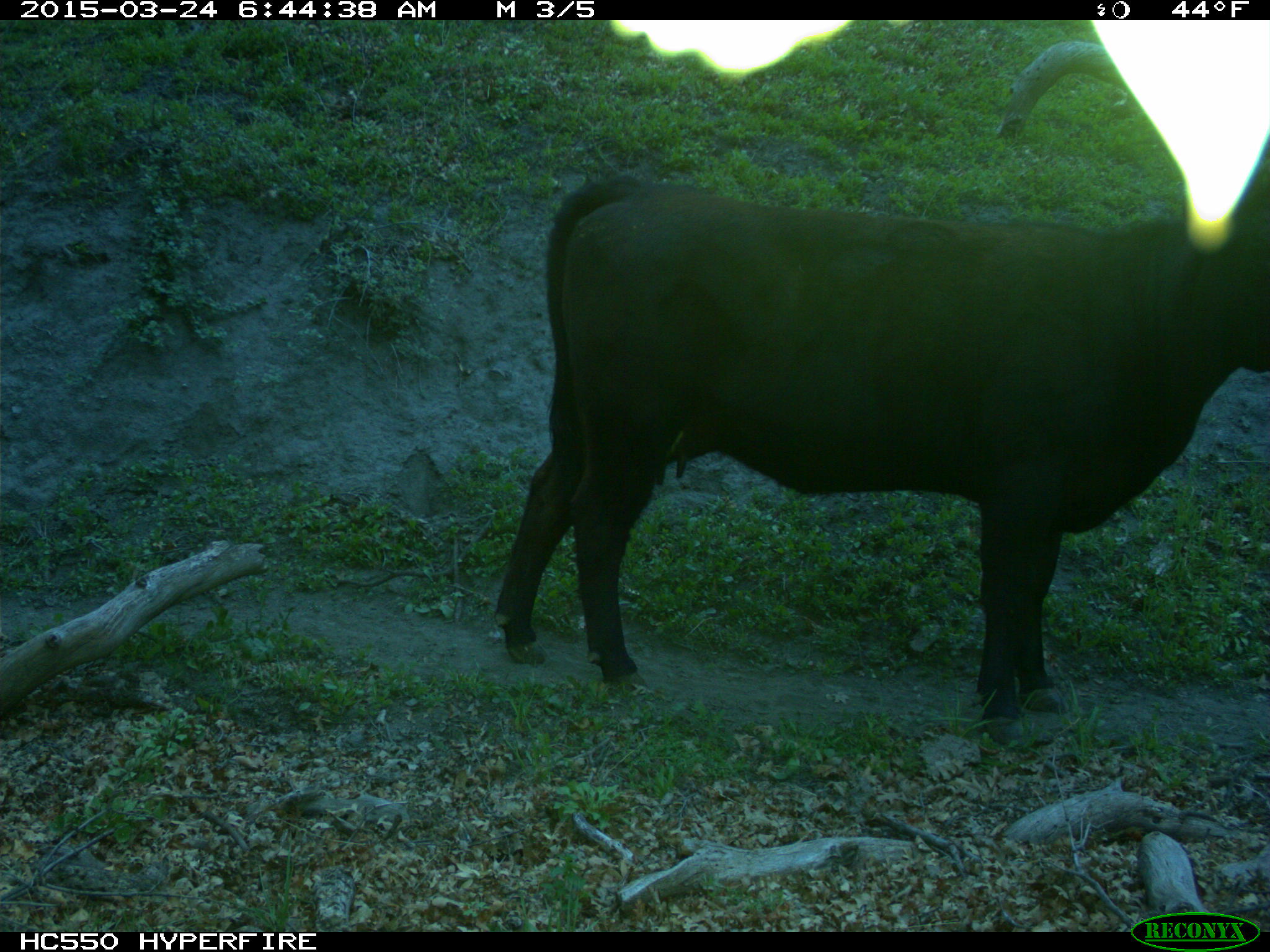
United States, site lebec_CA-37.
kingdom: Animalia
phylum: Chordata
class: Mammalia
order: Artiodactyla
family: Bovidae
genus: Bos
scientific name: Bos taurus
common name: domestic cow